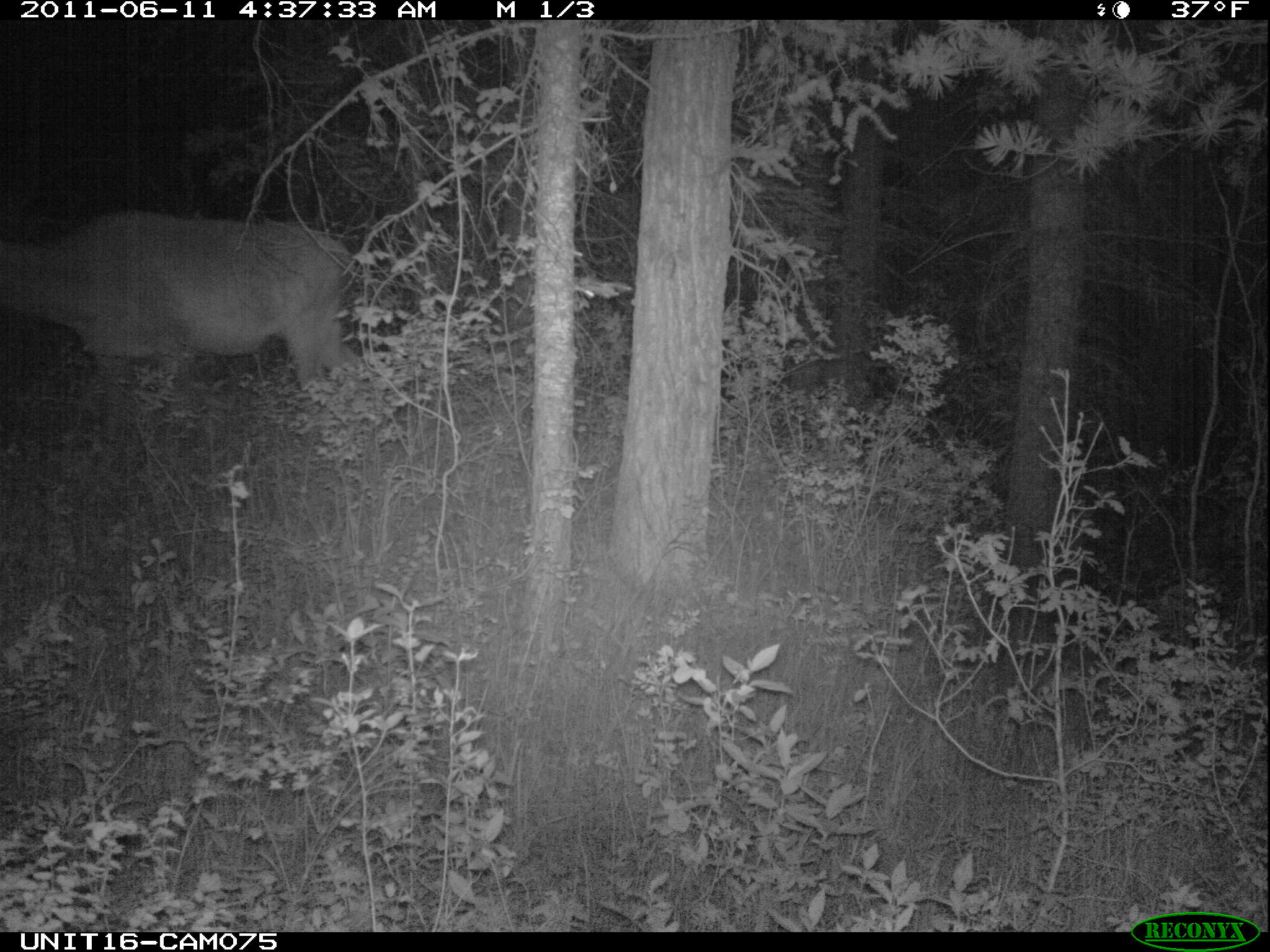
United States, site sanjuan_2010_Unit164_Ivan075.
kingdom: Animalia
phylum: Chordata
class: Mammalia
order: Artiodactyla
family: Cervidae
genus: Cervus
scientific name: Cervus elaphus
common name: red deer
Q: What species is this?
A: Cervus elaphus (red deer).